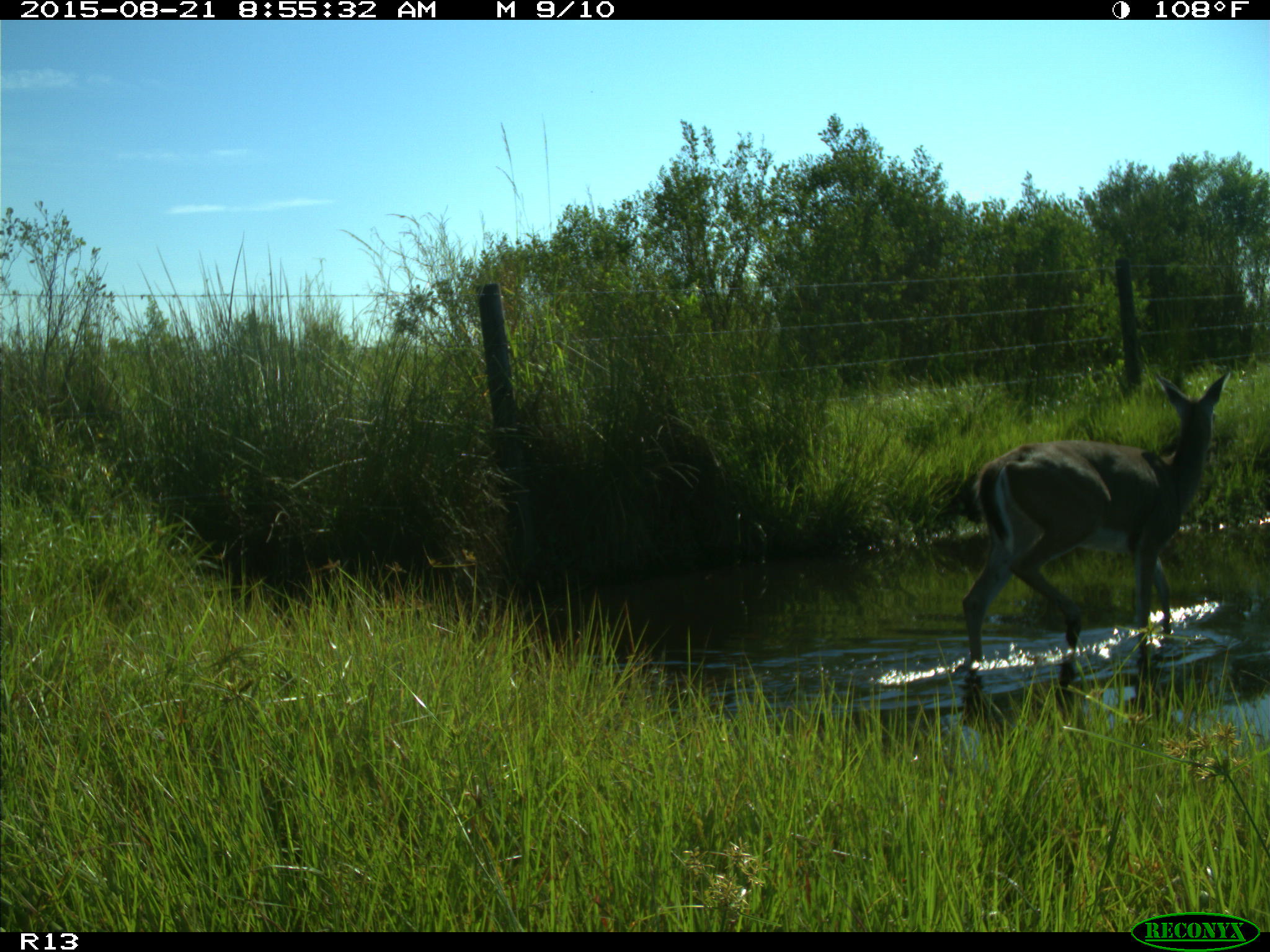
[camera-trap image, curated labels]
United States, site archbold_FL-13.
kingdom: Animalia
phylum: Chordata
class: Mammalia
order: Artiodactyla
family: Cervidae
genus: Odocoileus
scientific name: Odocoileus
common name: deer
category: unidentified deer